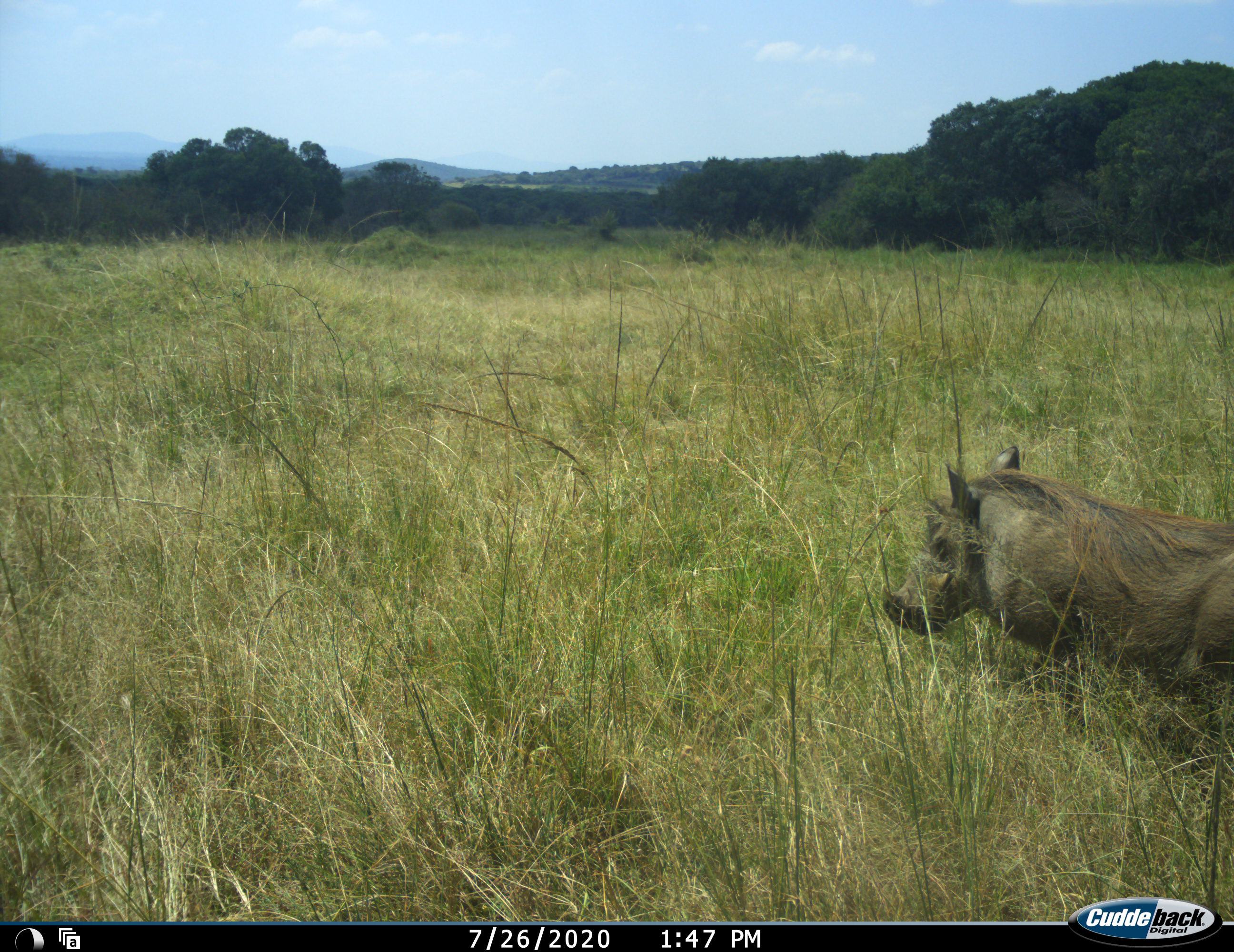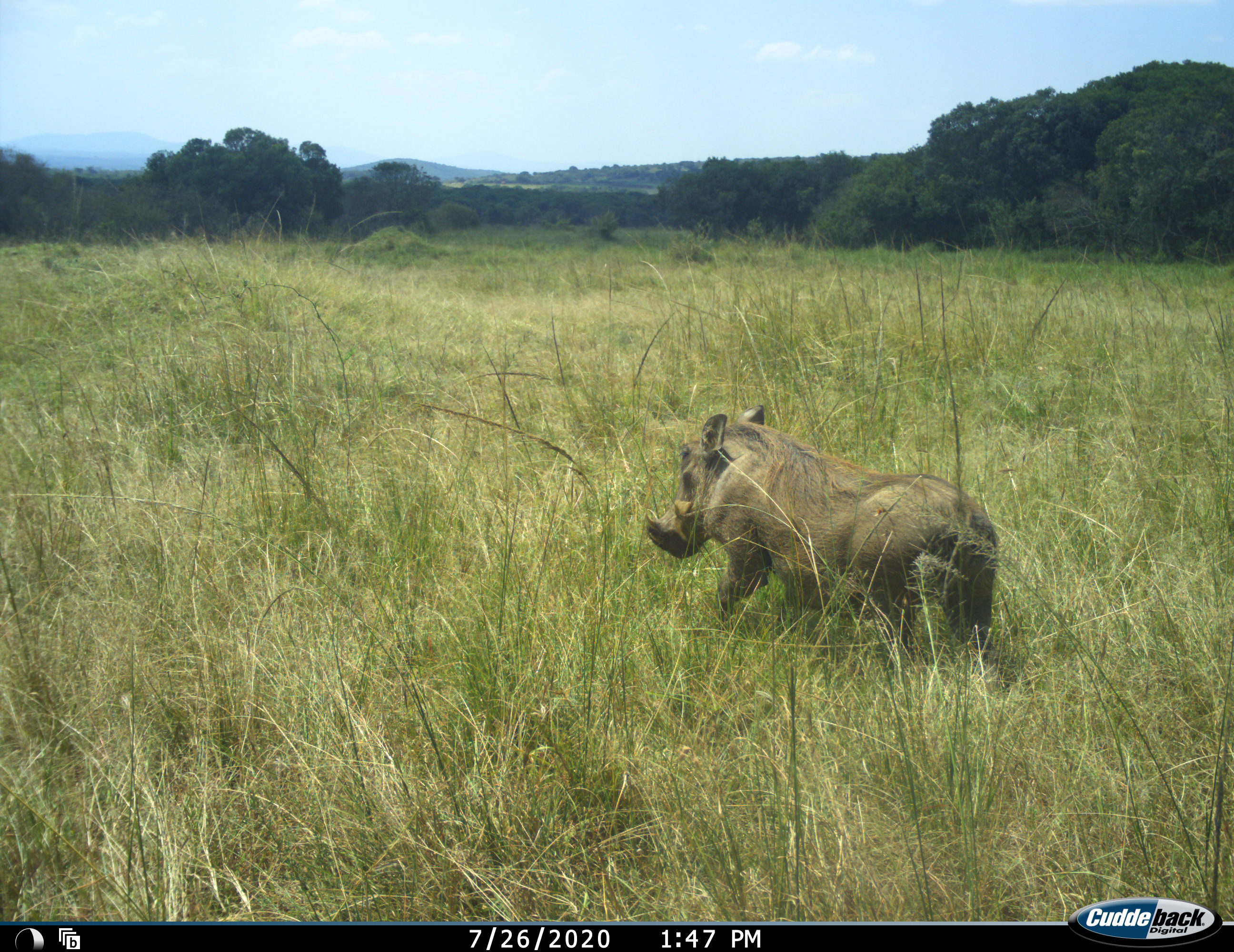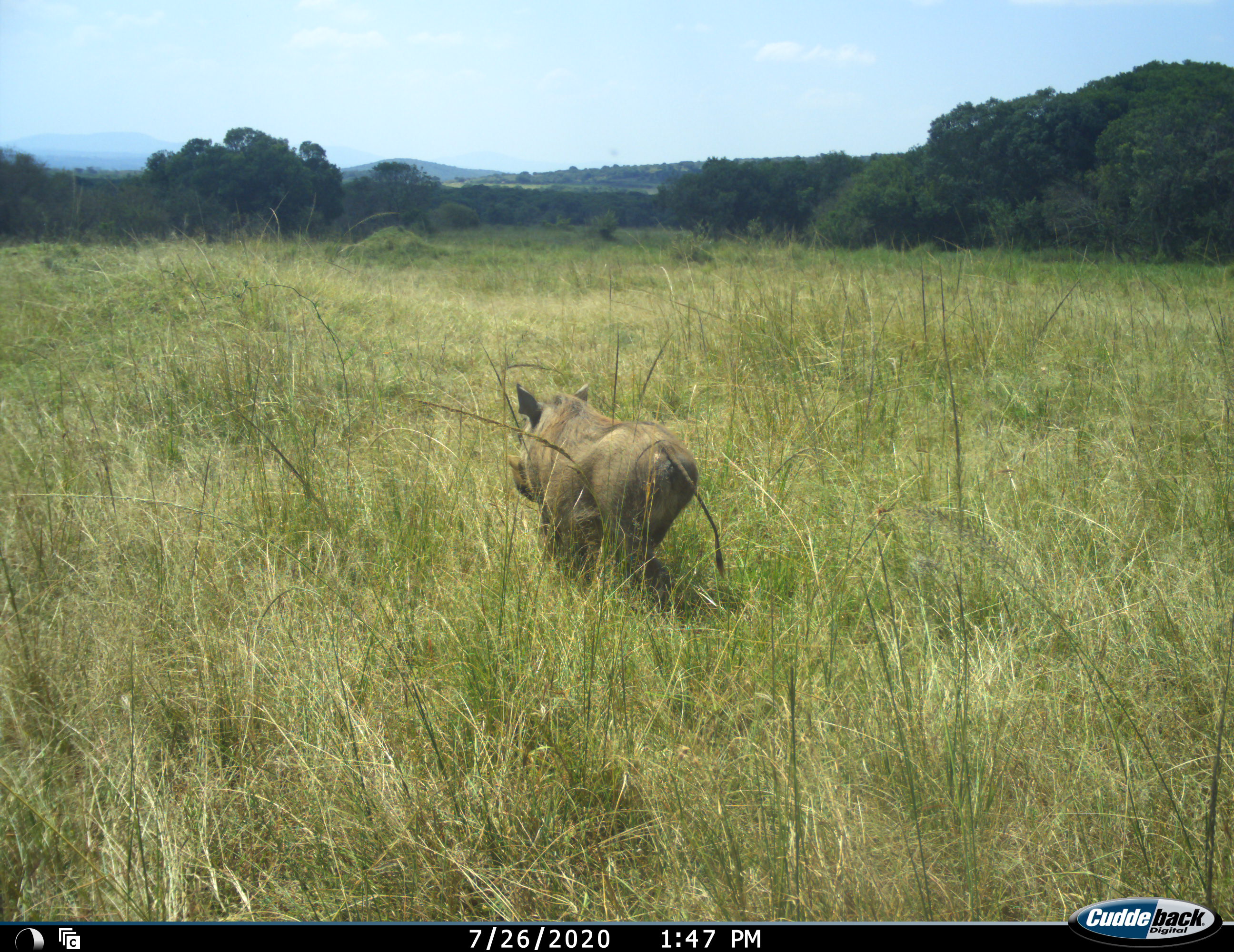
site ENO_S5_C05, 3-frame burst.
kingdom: Animalia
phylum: Chordata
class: Mammalia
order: Artiodactyla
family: Suidae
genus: Phacochoerus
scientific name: Phacochoerus africanus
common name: warthog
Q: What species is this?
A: Warthog (Phacochoerus africanus).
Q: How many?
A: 1.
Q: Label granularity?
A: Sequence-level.